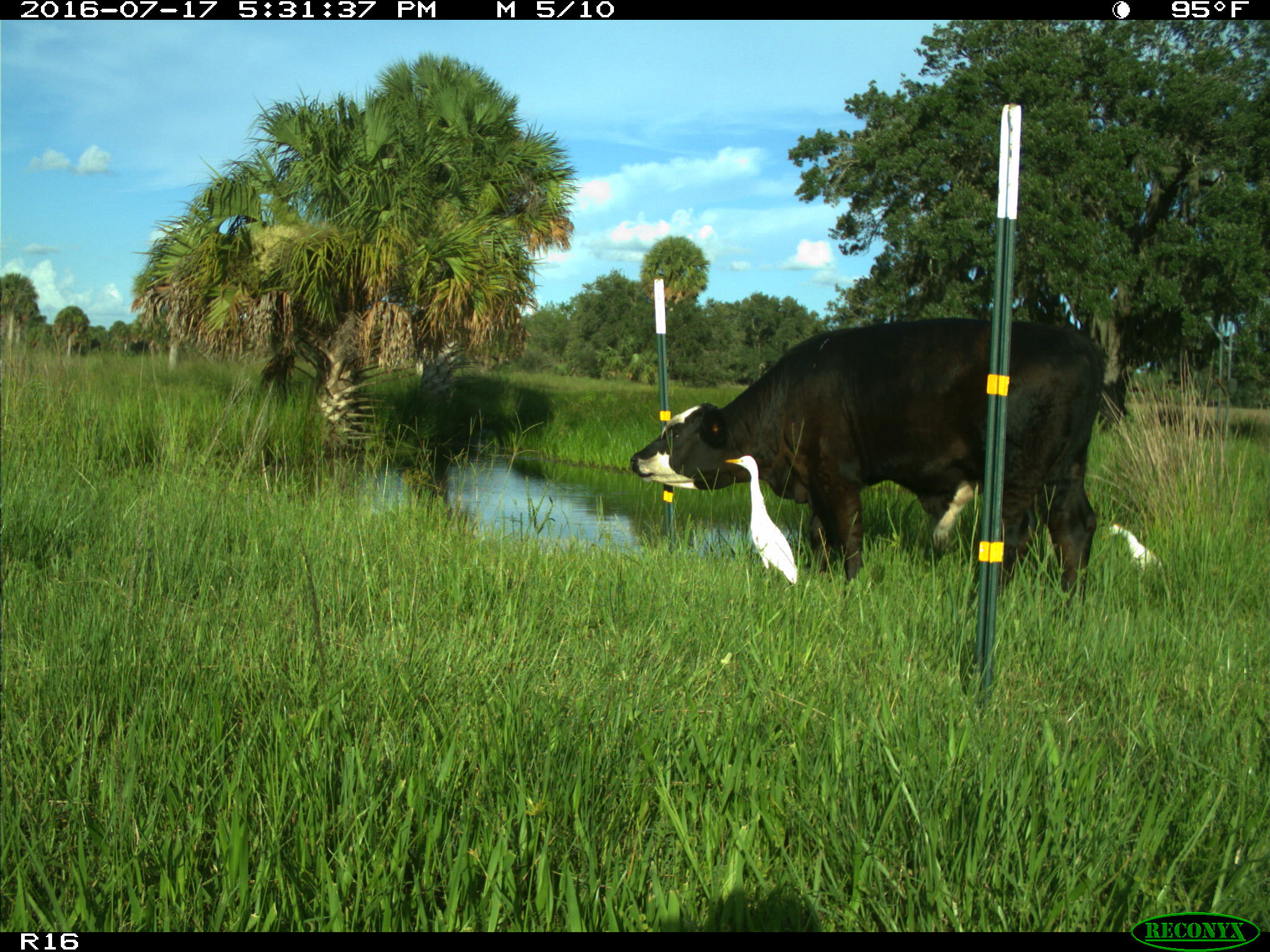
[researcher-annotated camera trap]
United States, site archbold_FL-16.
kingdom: Animalia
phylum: Chordata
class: Mammalia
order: Artiodactyla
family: Bovidae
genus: Bos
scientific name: Bos taurus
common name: domestic cow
Bos taurus (domestic cow).